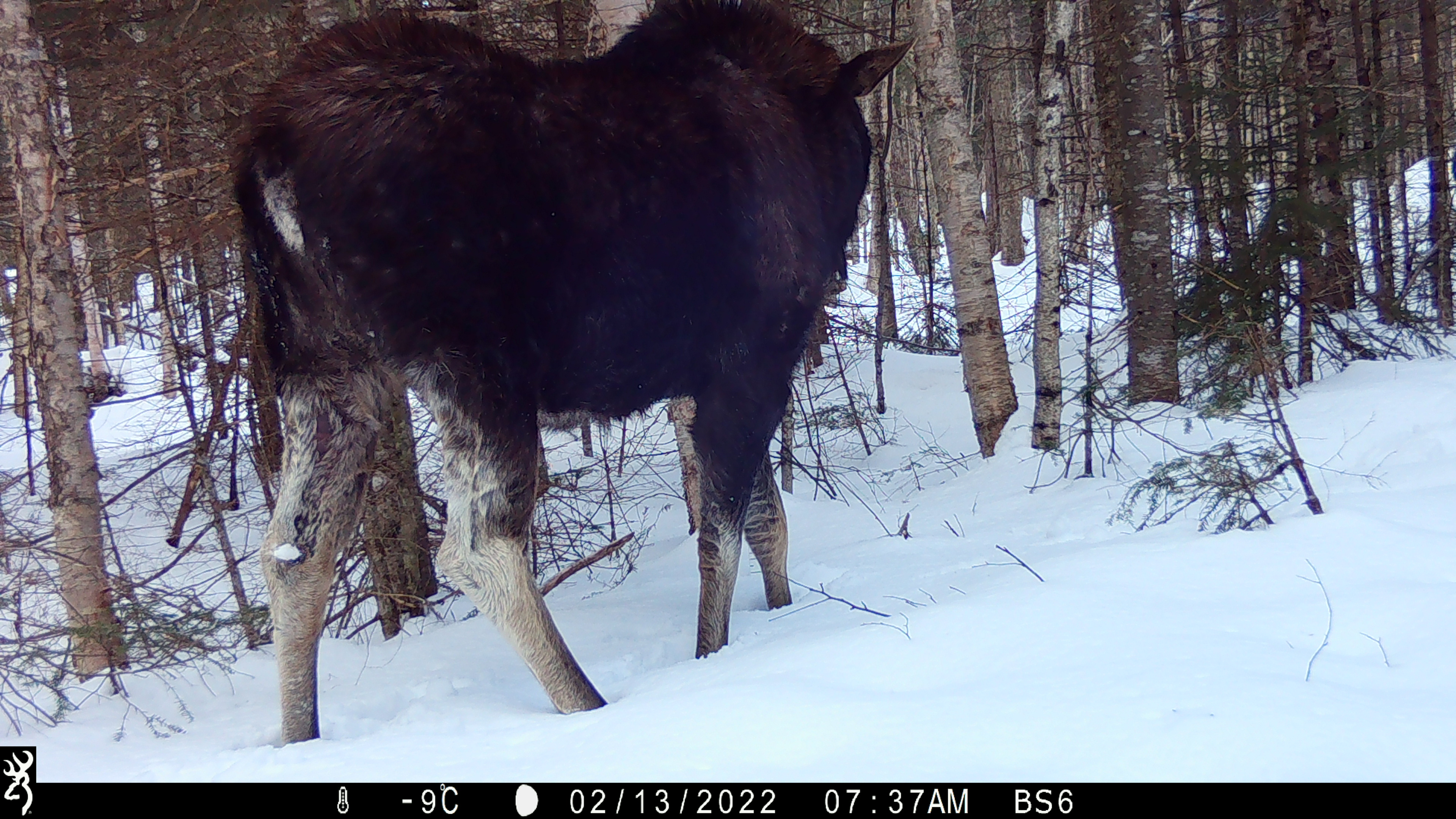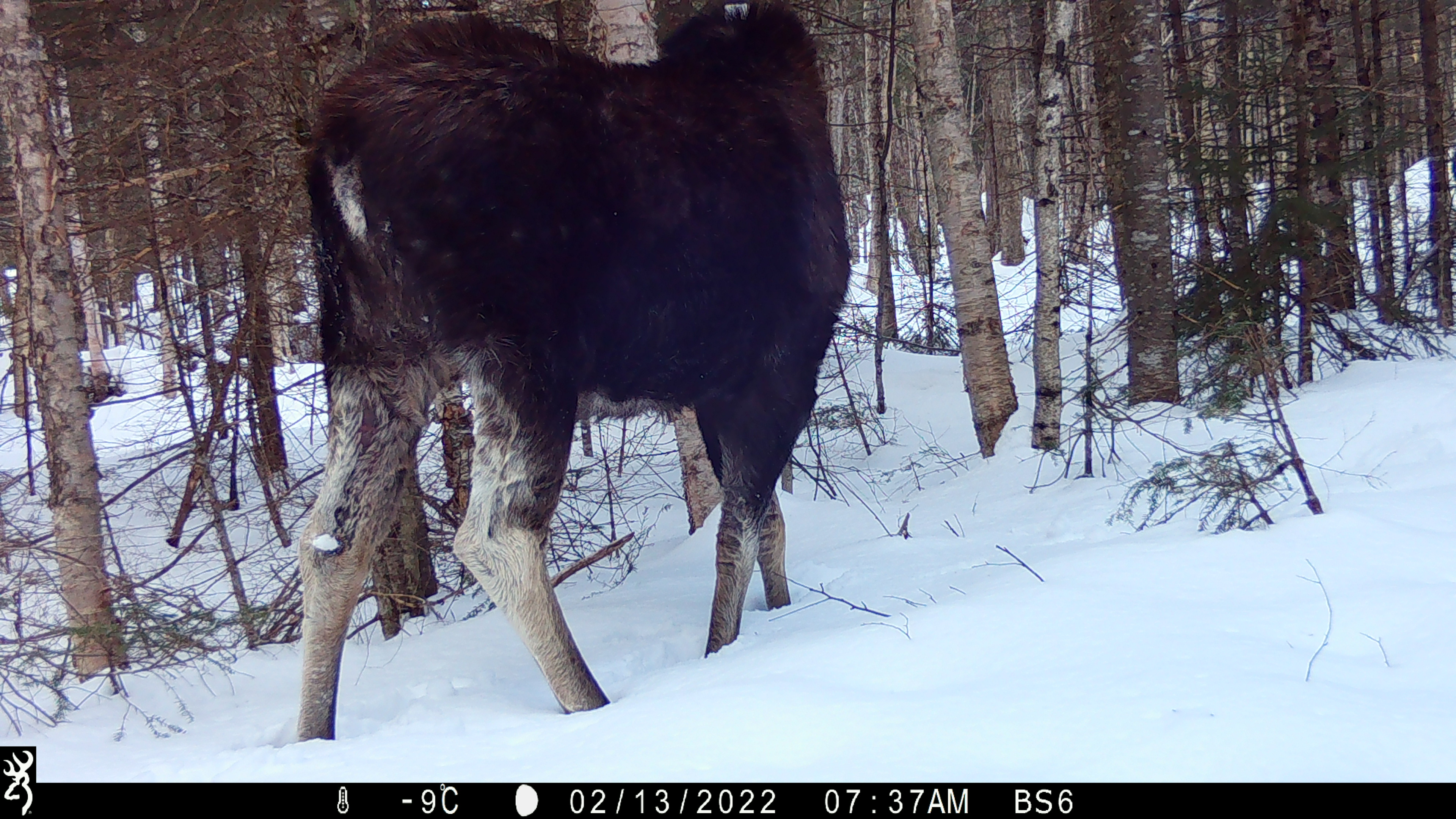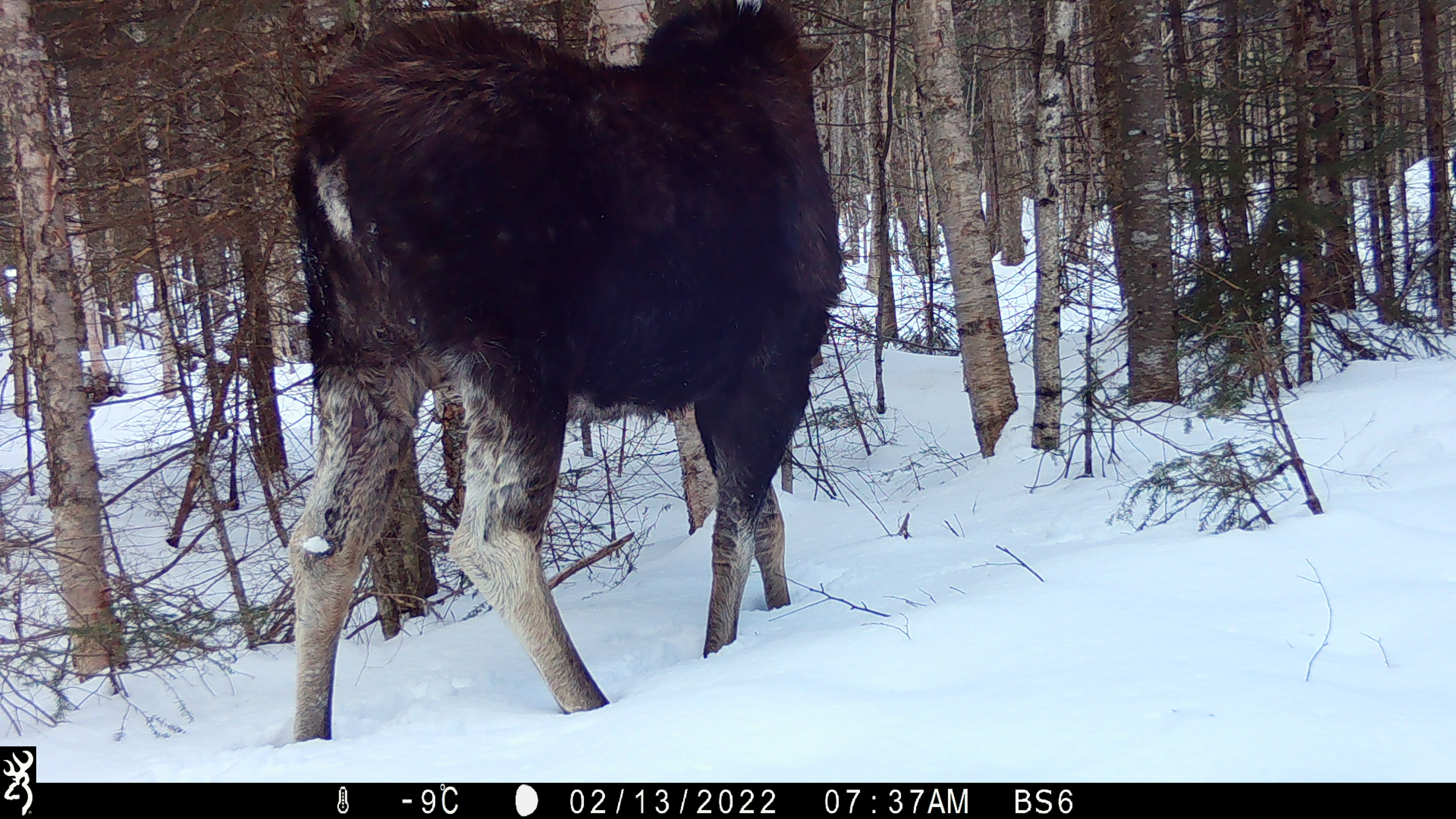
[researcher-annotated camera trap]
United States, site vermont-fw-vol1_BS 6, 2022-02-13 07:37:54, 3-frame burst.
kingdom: Animalia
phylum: Chordata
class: Mammalia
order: Artiodactyla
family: Cervidae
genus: Alces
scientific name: Alces alces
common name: moose